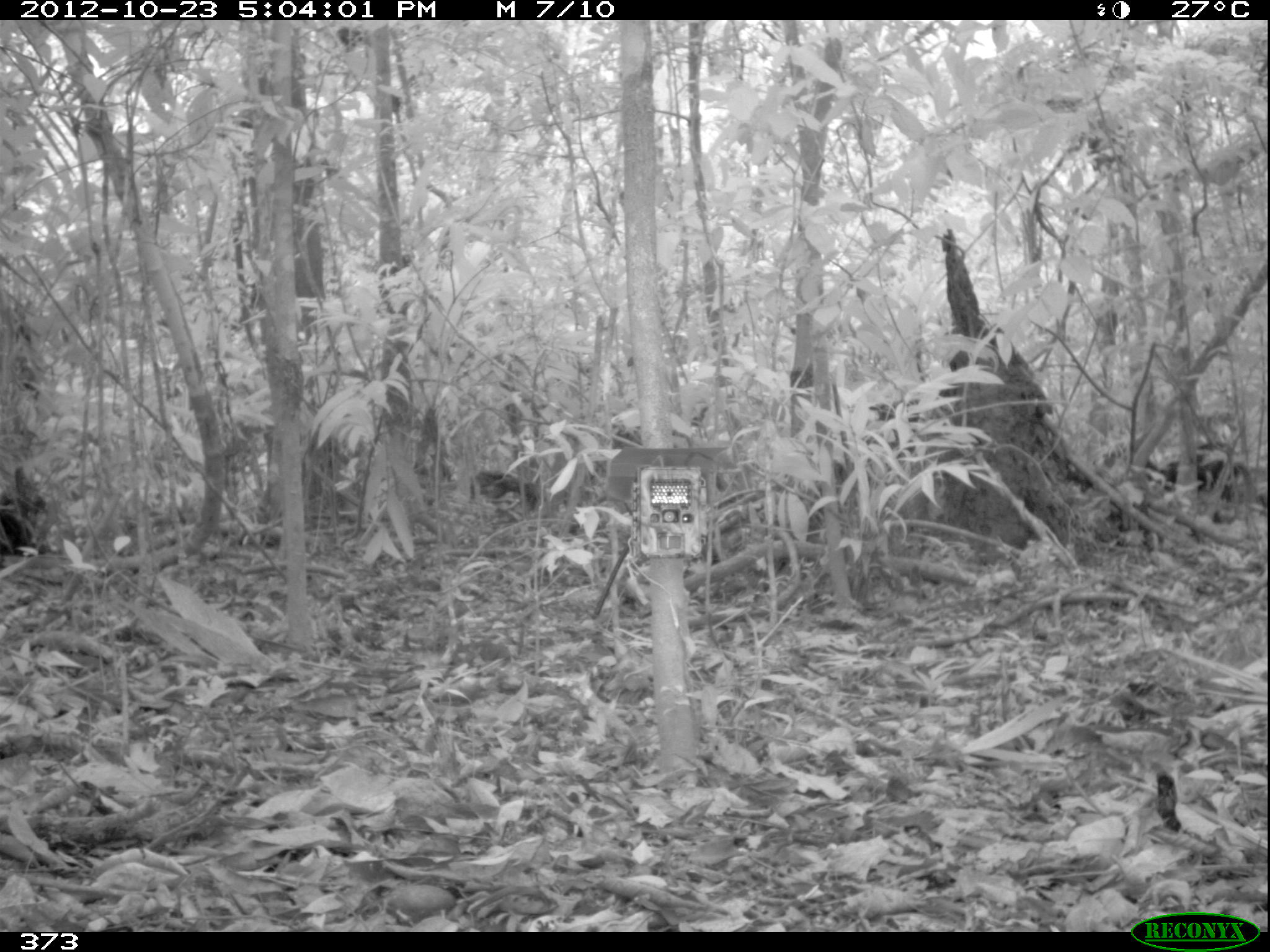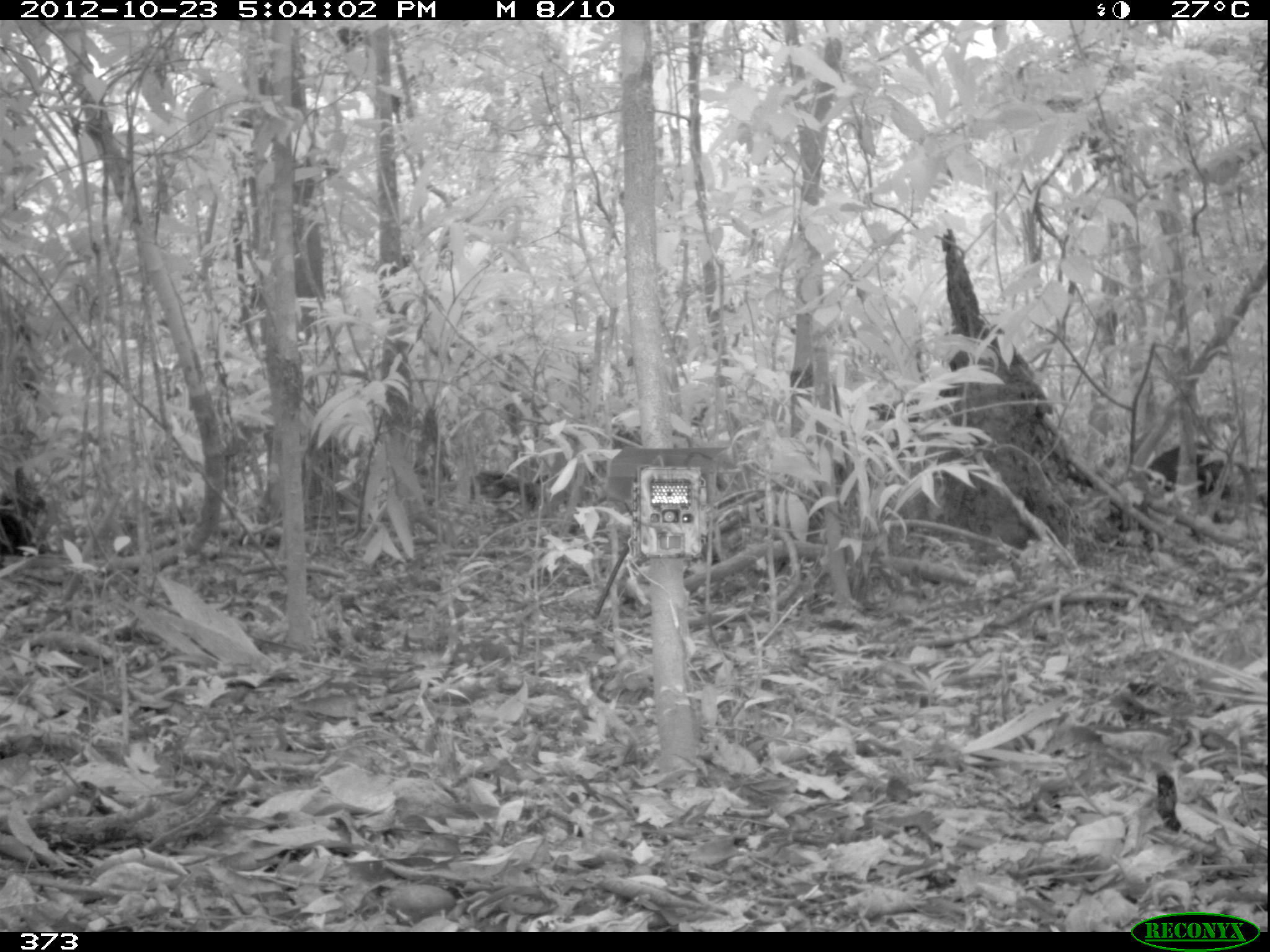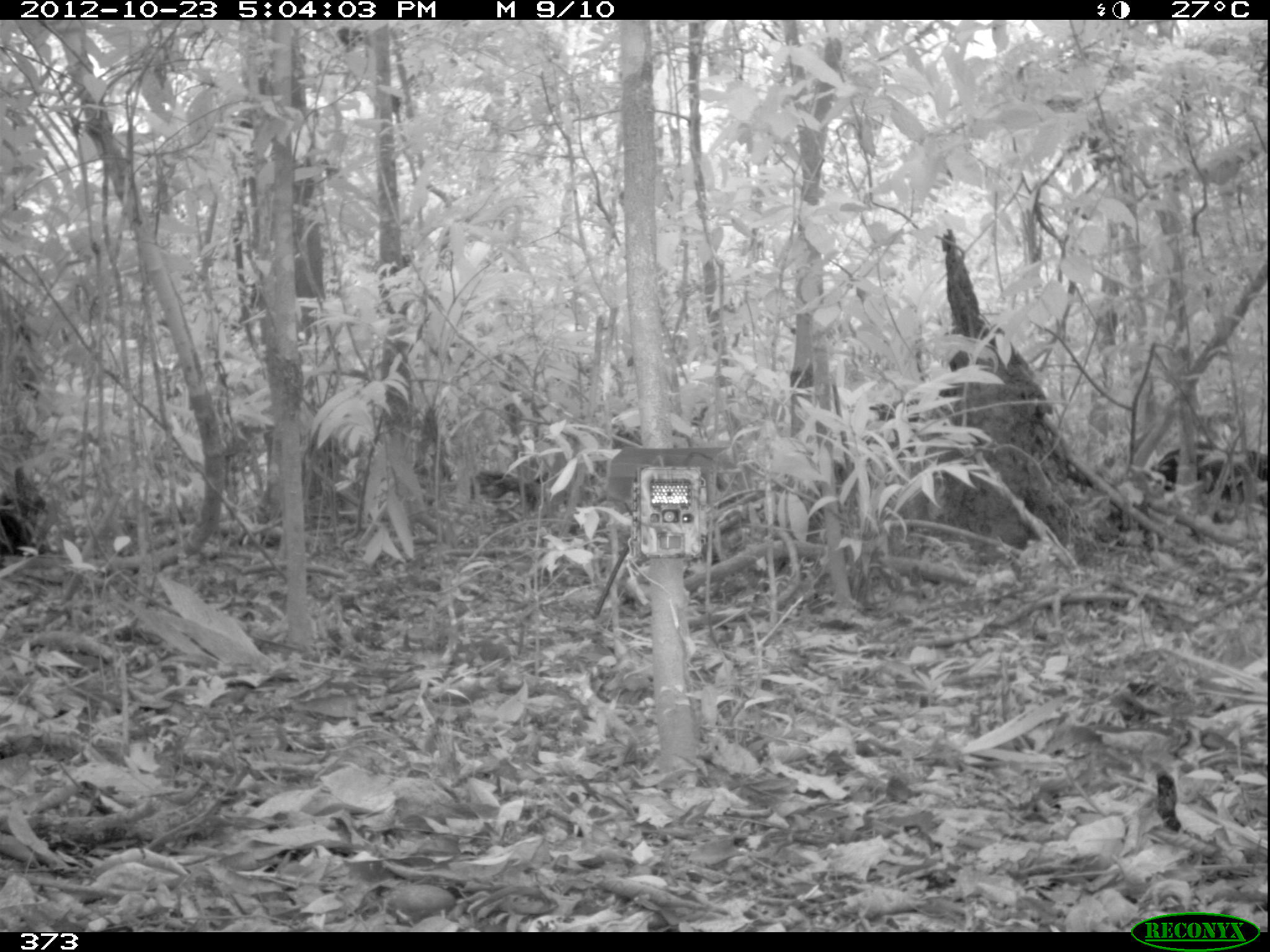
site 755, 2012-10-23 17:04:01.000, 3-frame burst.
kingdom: Animalia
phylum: Chordata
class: Mammalia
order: Artiodactyla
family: Tayassuidae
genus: Tayassu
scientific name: Tayassu pecari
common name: white-lipped peccary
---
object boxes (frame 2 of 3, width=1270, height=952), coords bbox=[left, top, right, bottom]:
tayassu pecari: bbox=[1155, 444, 1243, 512]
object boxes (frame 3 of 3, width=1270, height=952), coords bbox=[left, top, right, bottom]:
tayassu pecari: bbox=[1141, 444, 1264, 496]